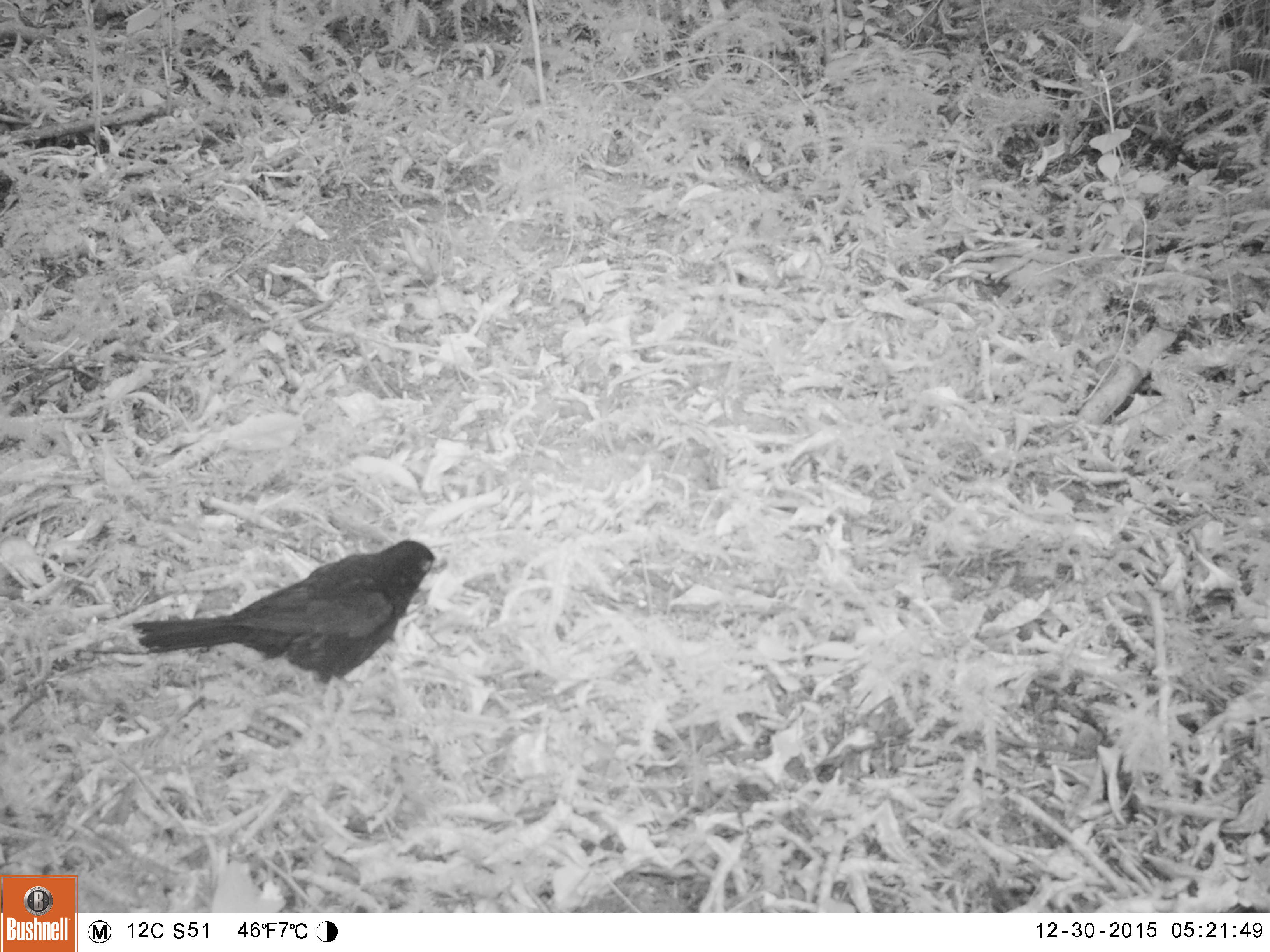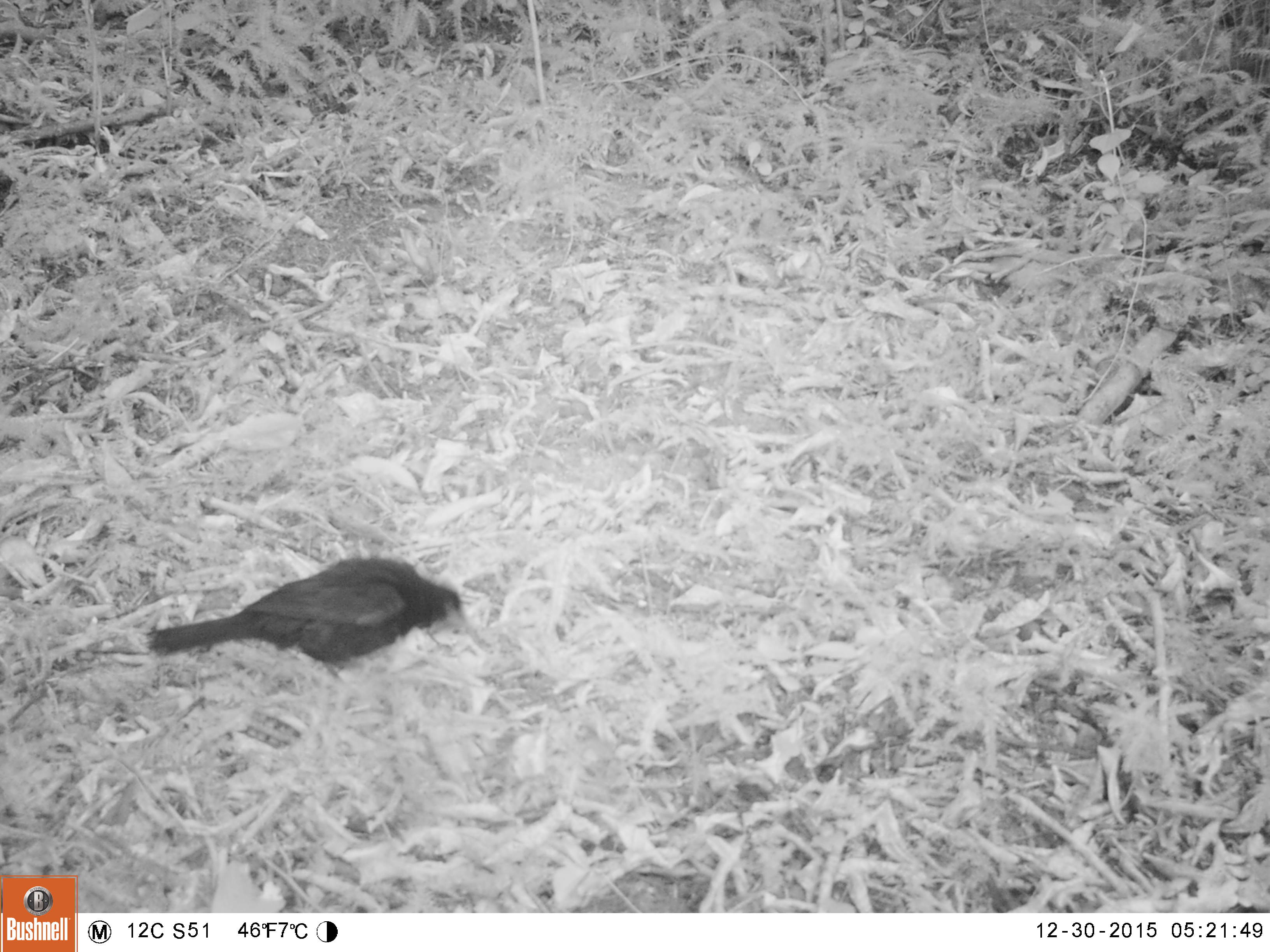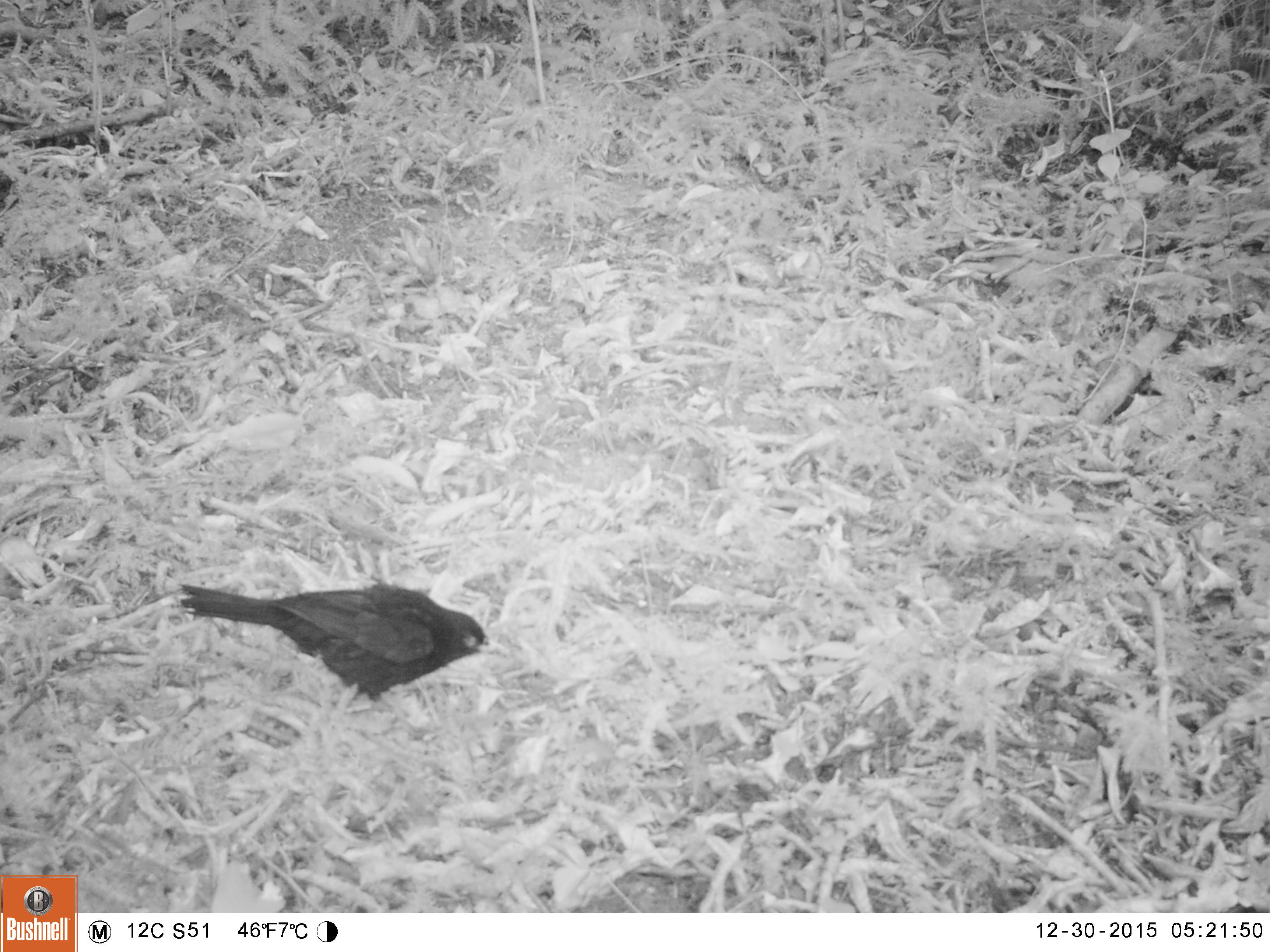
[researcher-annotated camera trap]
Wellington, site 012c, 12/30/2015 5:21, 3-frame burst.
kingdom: Animalia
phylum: Chordata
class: Aves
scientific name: Aves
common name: bird